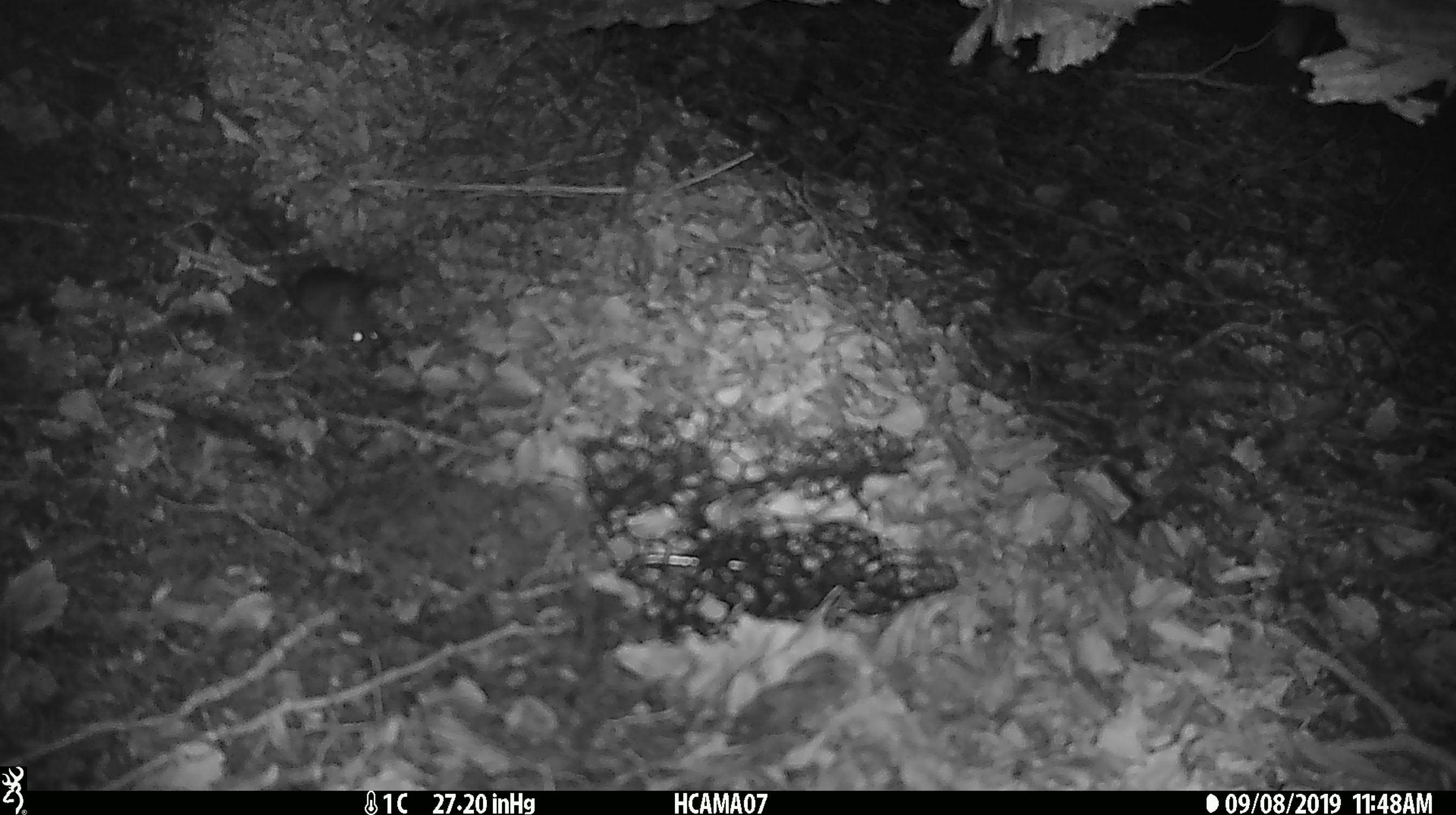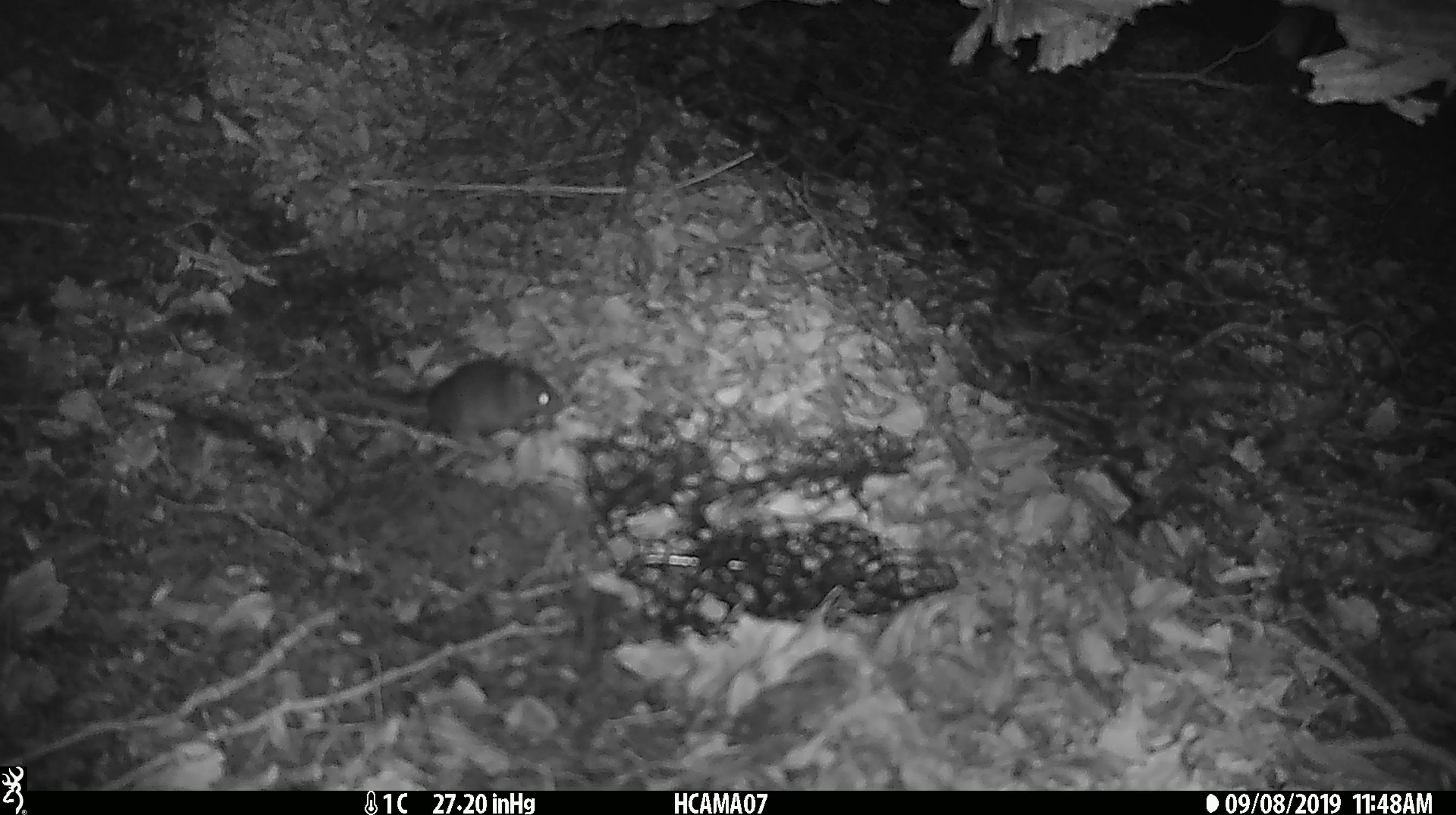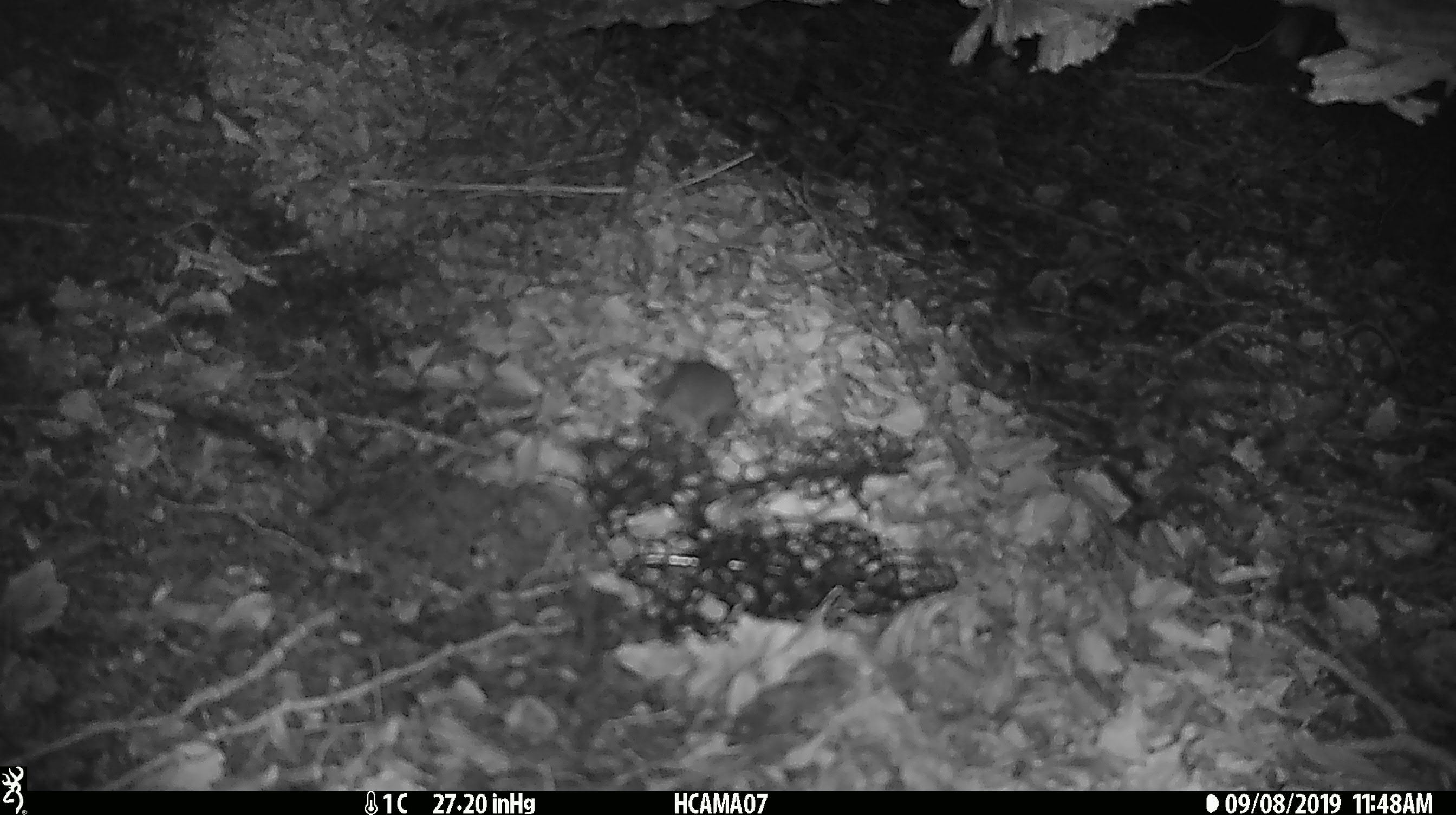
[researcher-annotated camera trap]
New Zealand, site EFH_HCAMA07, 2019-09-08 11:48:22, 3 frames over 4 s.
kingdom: Animalia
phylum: Chordata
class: Mammalia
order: Rodentia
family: Muridae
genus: Mus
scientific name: Mus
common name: mouse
Mouse (Mus).